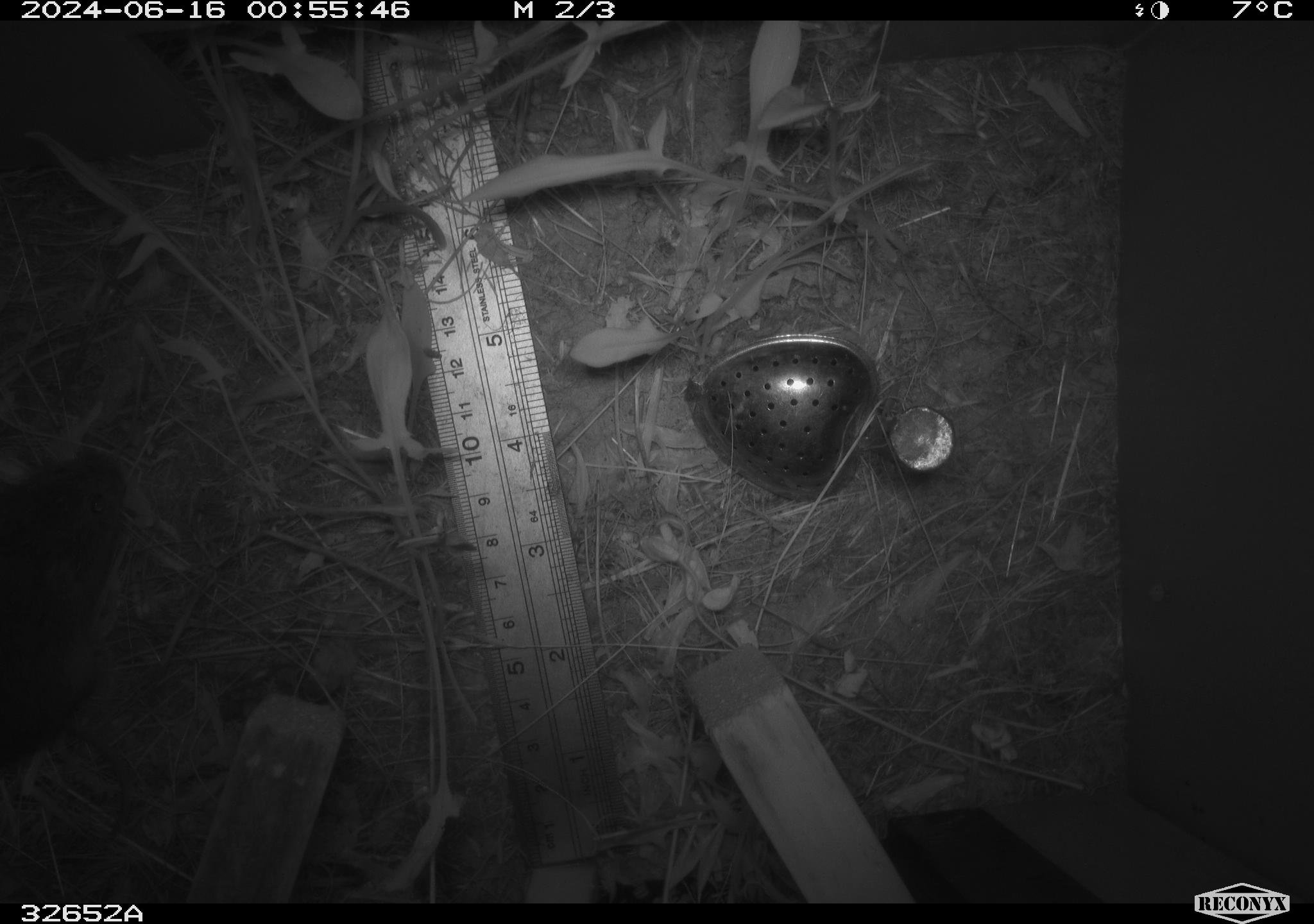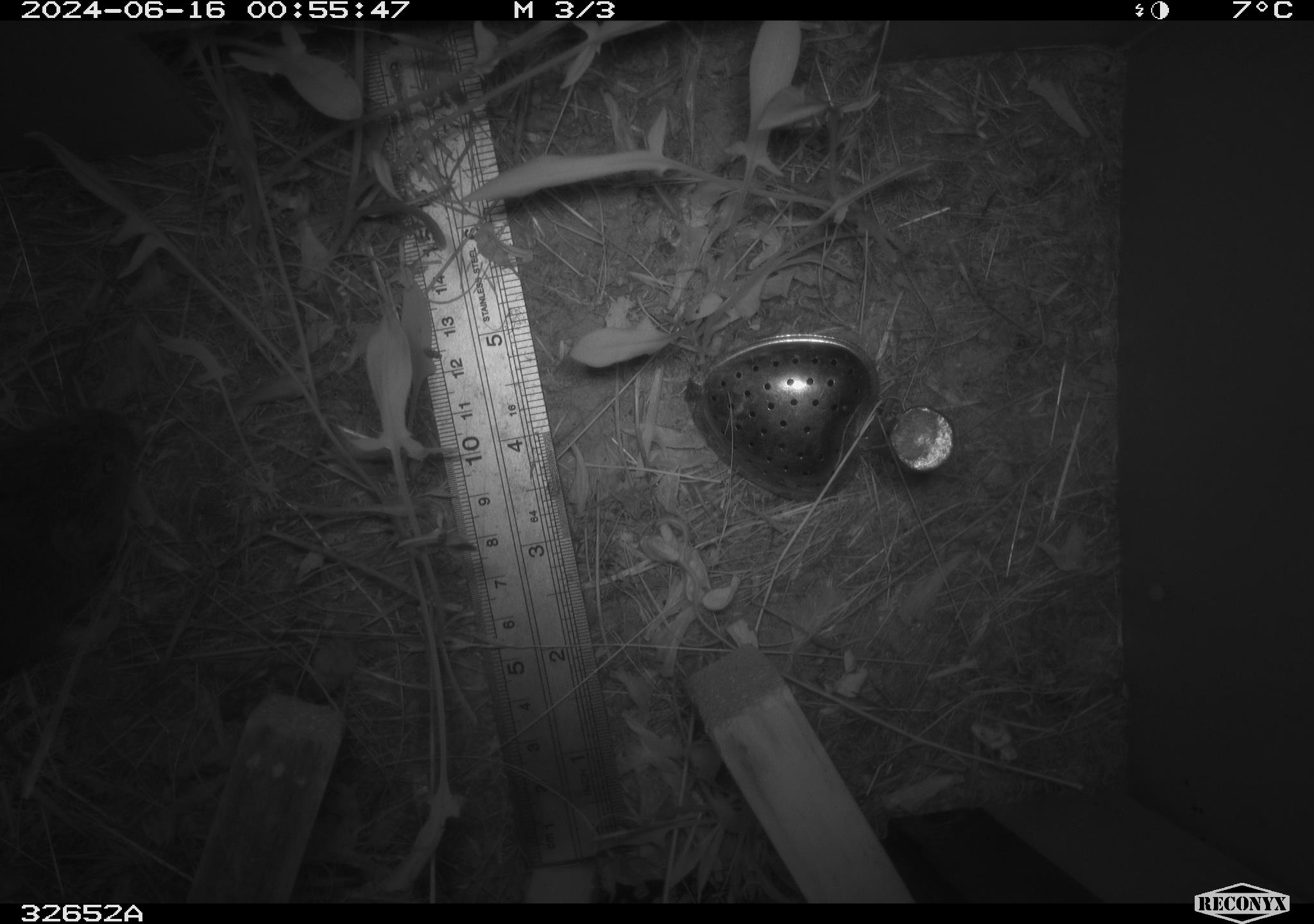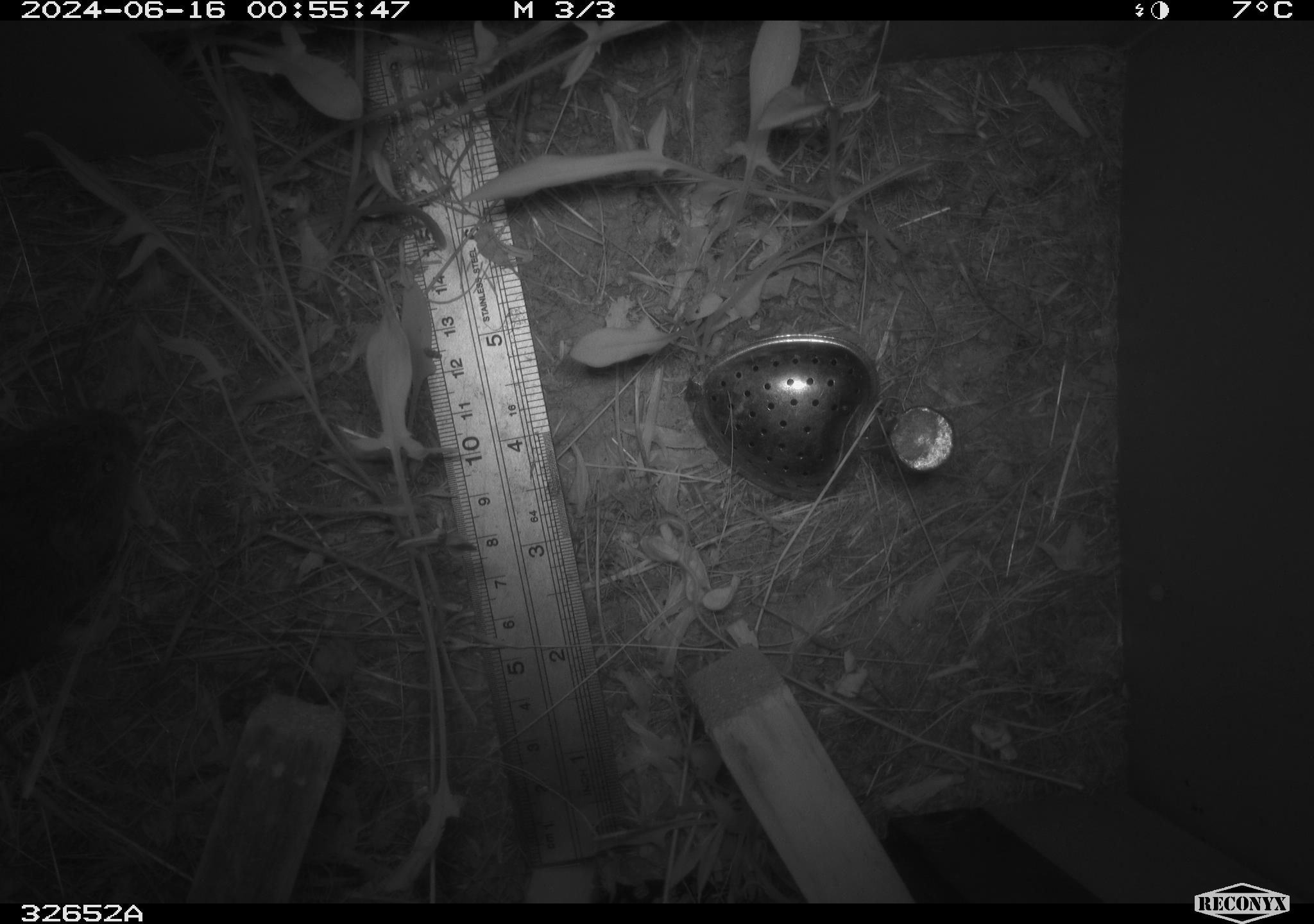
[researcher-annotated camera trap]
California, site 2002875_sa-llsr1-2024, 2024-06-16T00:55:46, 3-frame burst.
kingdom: Animalia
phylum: Chordata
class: Mammalia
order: Rodentia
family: Cricetidae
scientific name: Arvicolinae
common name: voles, lemmings, and muskrats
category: arvicolinae subfamily